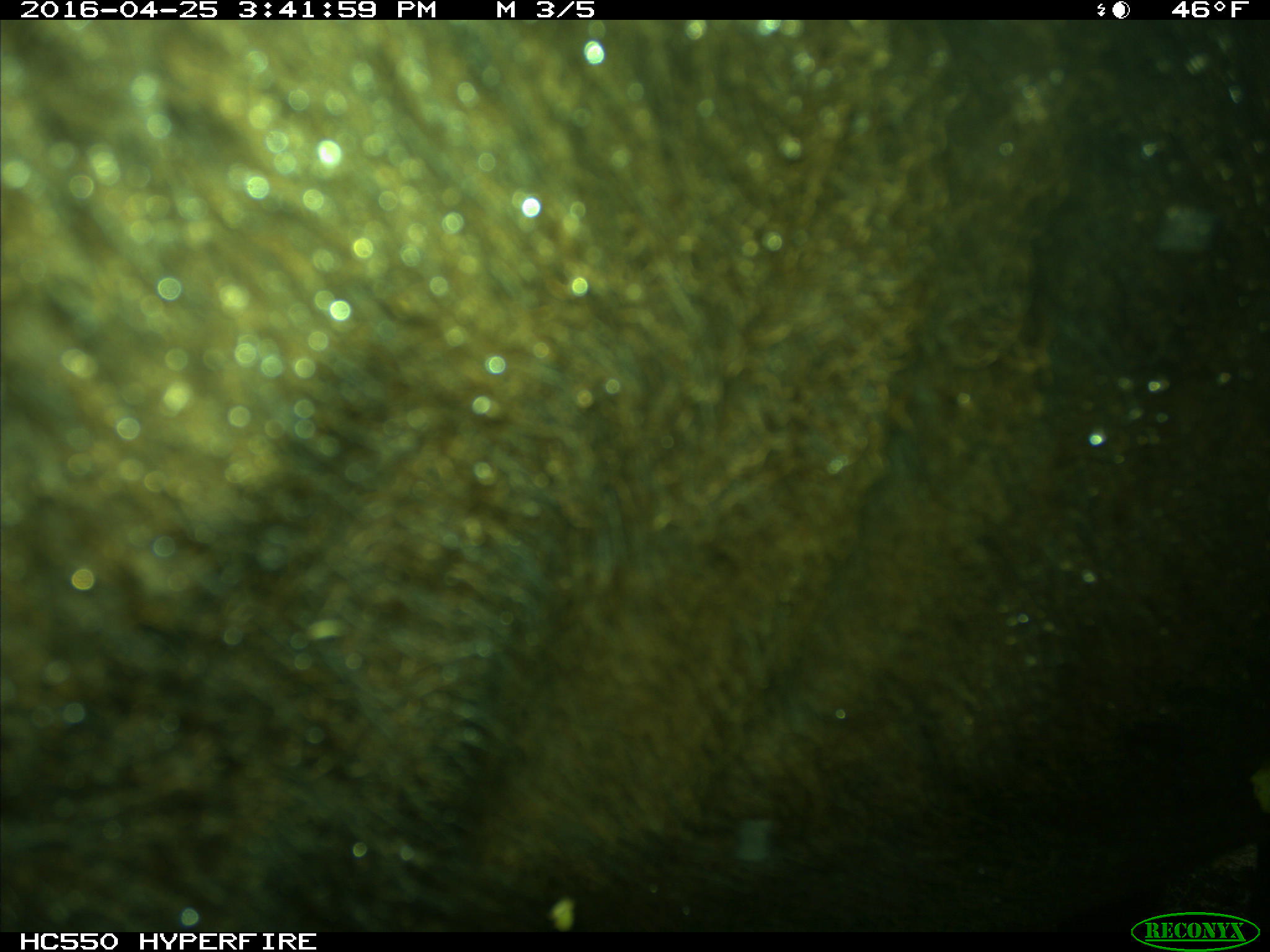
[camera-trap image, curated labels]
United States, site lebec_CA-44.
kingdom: Animalia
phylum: Chordata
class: Mammalia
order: Artiodactyla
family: Bovidae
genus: Bos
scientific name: Bos taurus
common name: domestic cow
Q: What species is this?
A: Bos taurus (domestic cow).